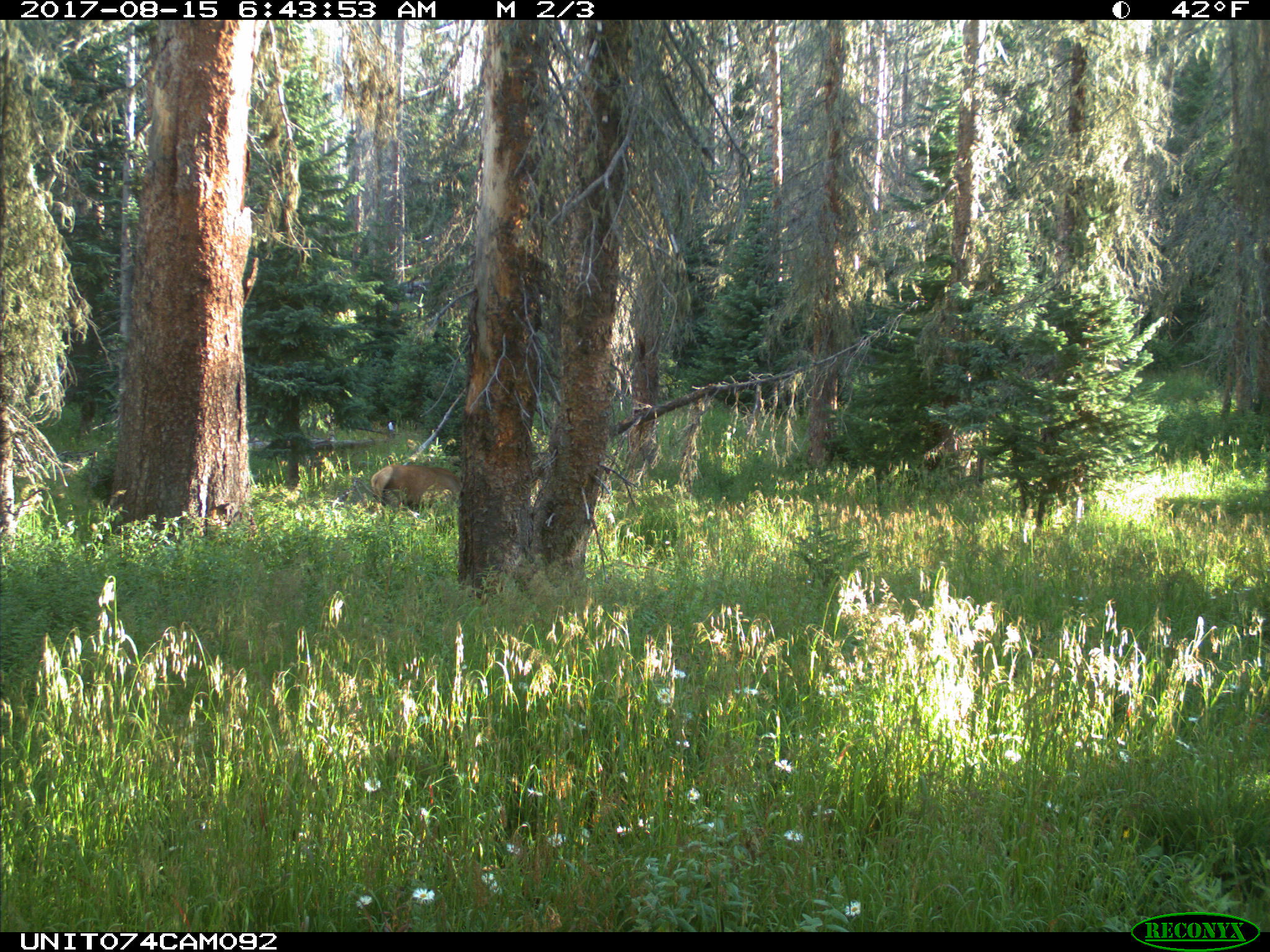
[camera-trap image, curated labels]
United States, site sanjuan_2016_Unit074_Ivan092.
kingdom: Animalia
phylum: Chordata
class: Mammalia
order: Artiodactyla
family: Cervidae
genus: Cervus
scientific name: Cervus elaphus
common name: red deer